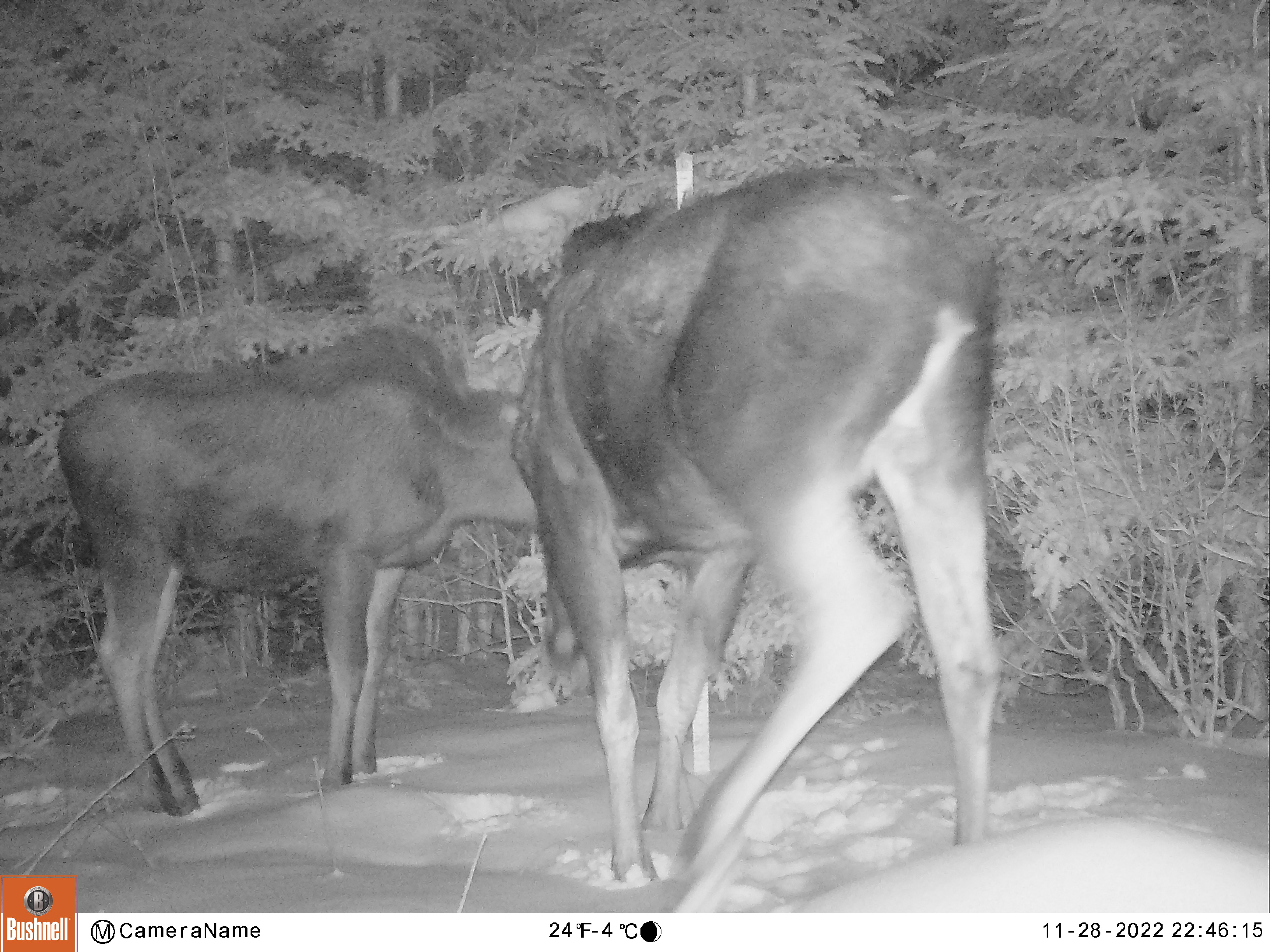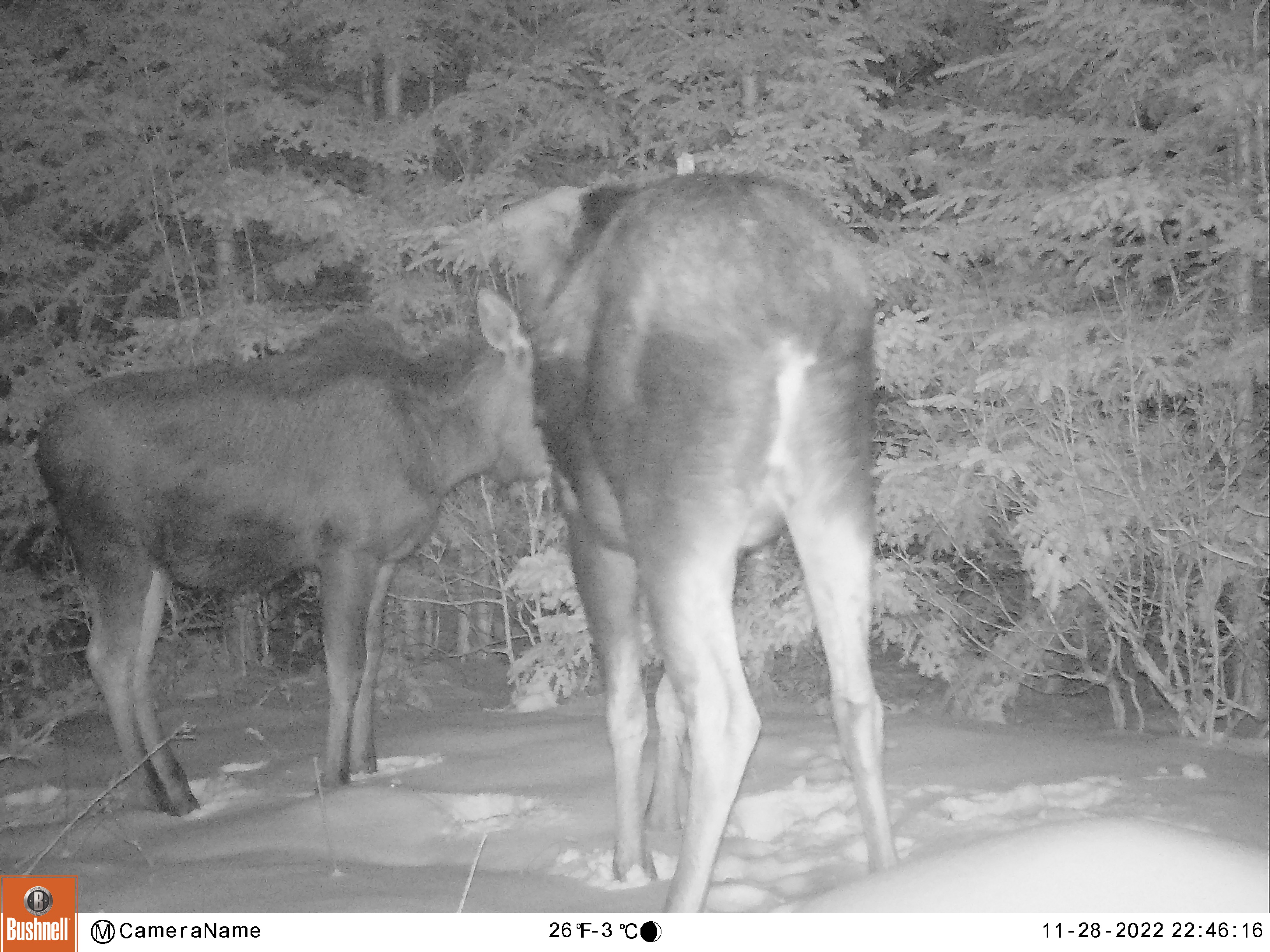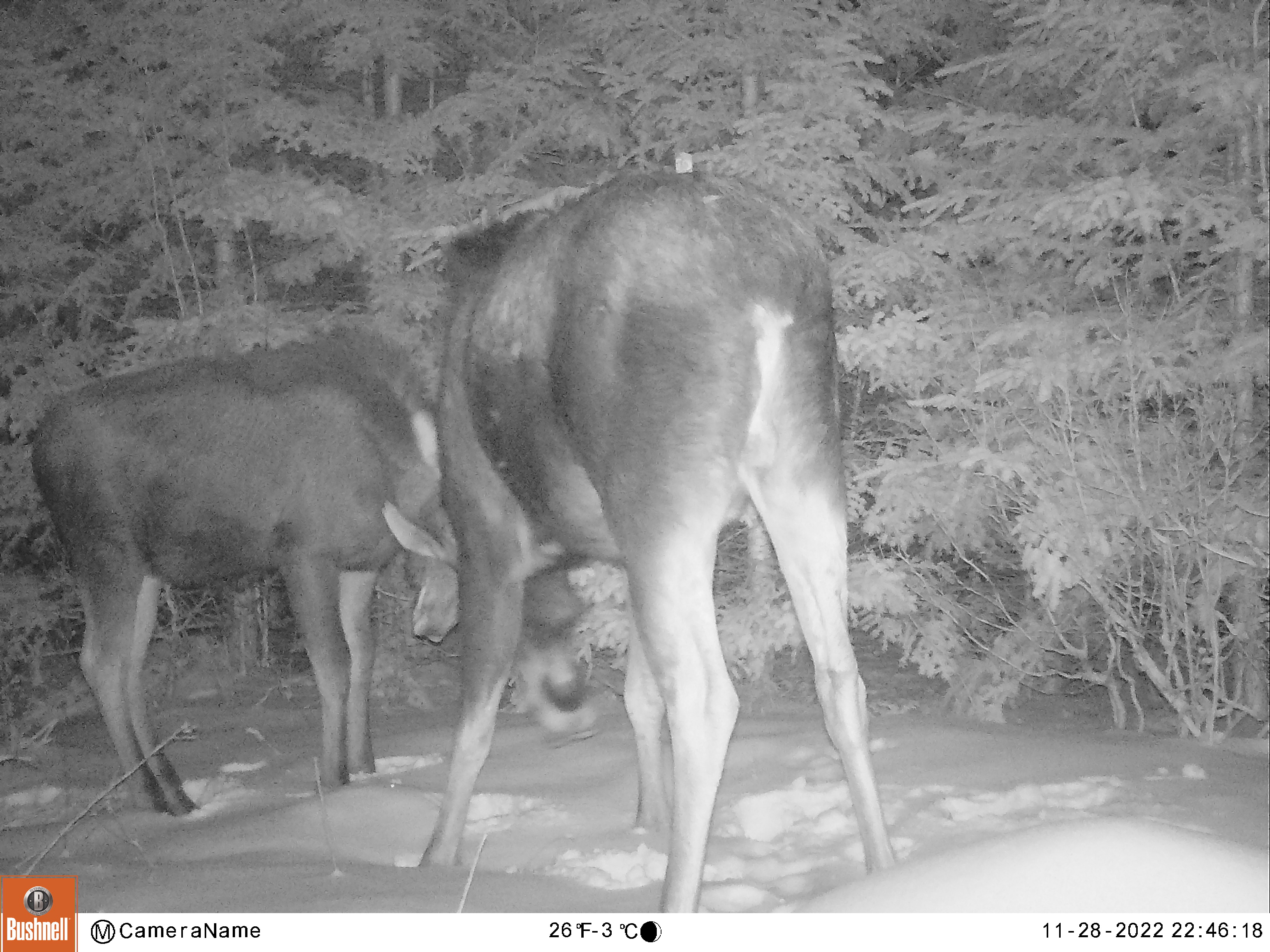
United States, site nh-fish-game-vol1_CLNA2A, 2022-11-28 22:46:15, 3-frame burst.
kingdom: Animalia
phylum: Chordata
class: Mammalia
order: Artiodactyla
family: Cervidae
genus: Alces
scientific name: Alces alces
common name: moose